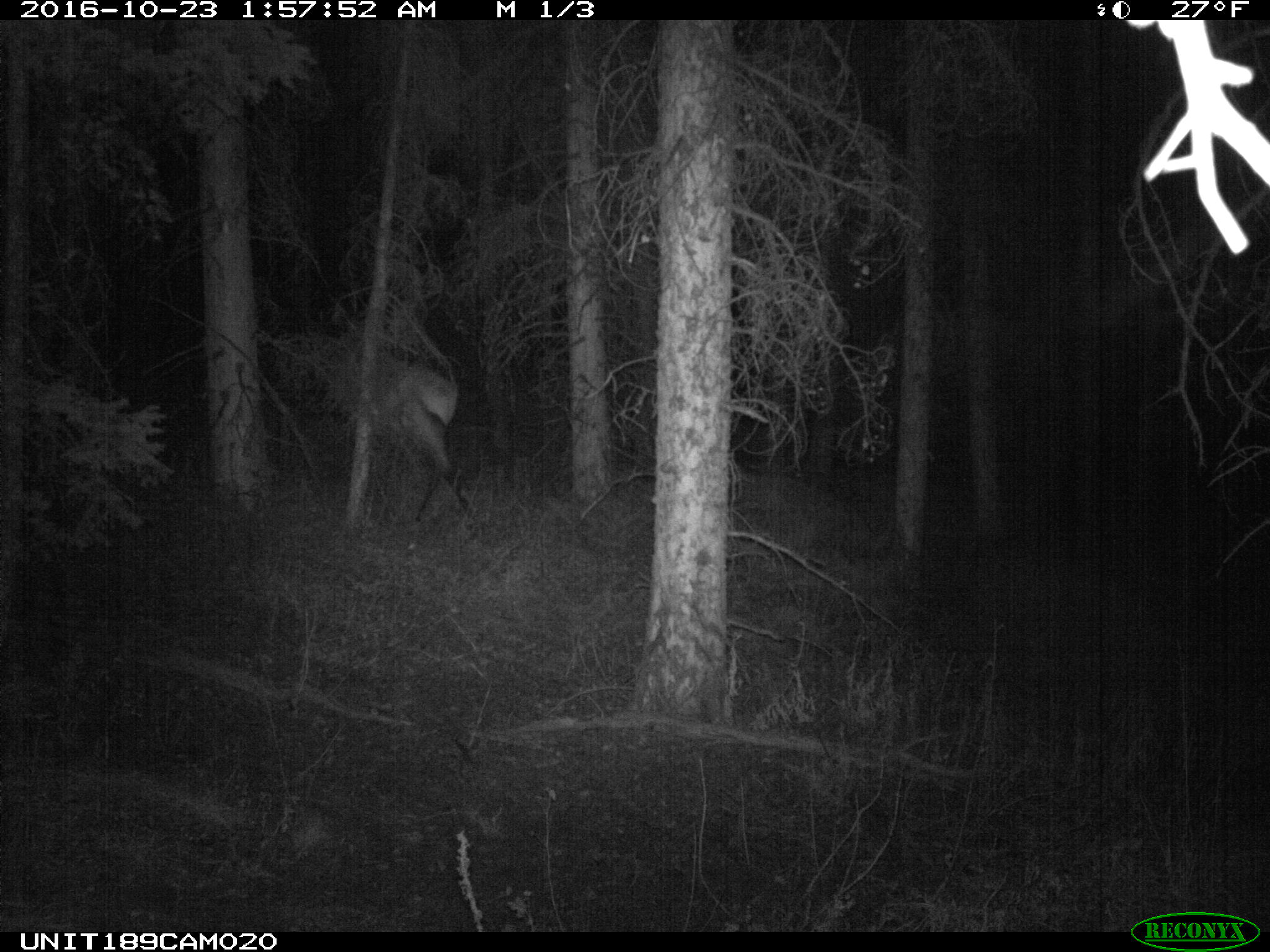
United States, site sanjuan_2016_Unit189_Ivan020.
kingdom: Animalia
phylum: Chordata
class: Mammalia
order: Artiodactyla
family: Cervidae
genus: Cervus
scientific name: Cervus elaphus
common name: red deer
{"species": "Cervus elaphus (red deer)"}